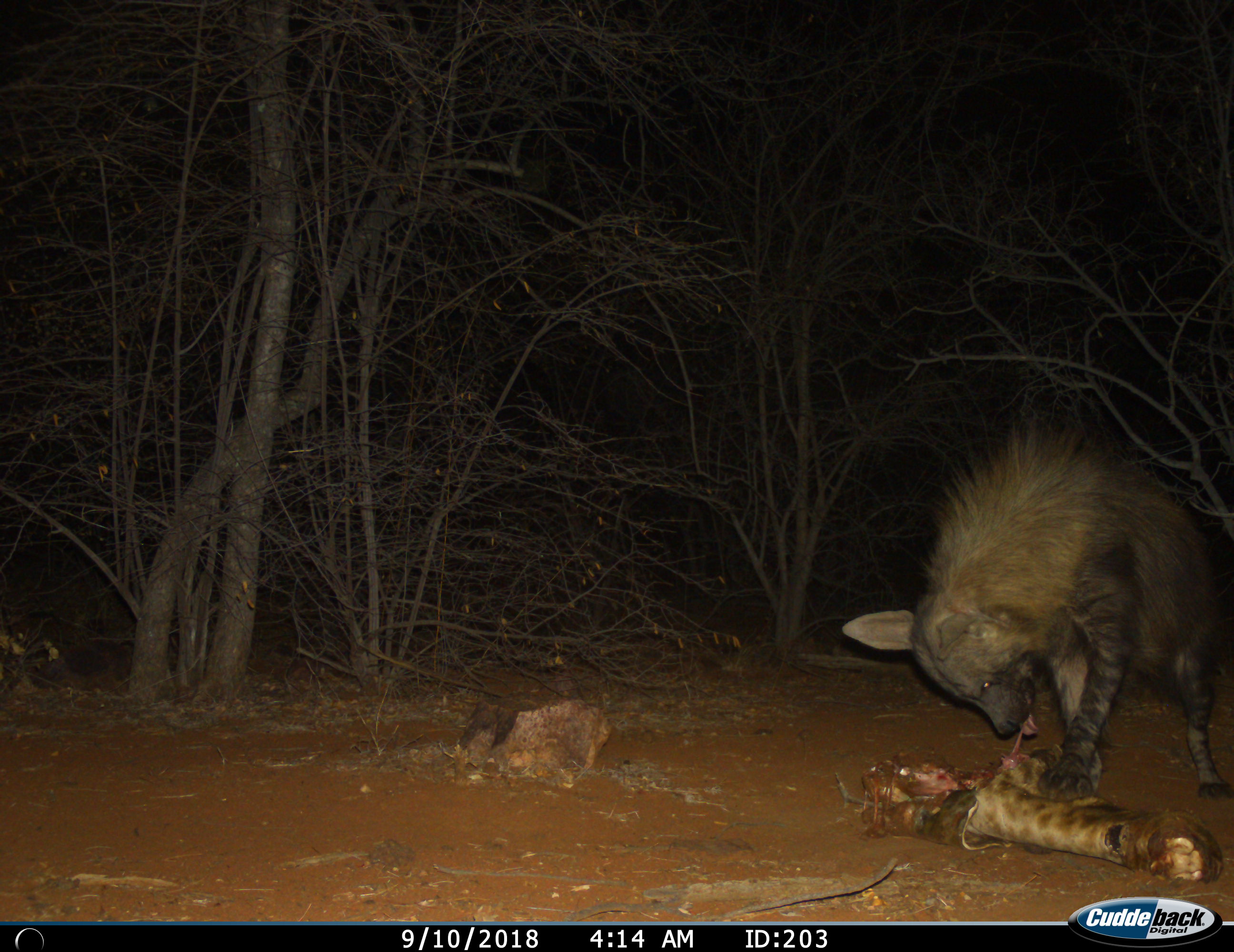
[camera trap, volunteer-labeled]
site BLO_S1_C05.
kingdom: Animalia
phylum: Chordata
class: Mammalia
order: Carnivora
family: Hyaenidae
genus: Parahyaena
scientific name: Parahyaena brunnea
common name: brown hyena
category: hyenabrown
Hyenabrown (brown hyena) (Parahyaena brunnea), count 1. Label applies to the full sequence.